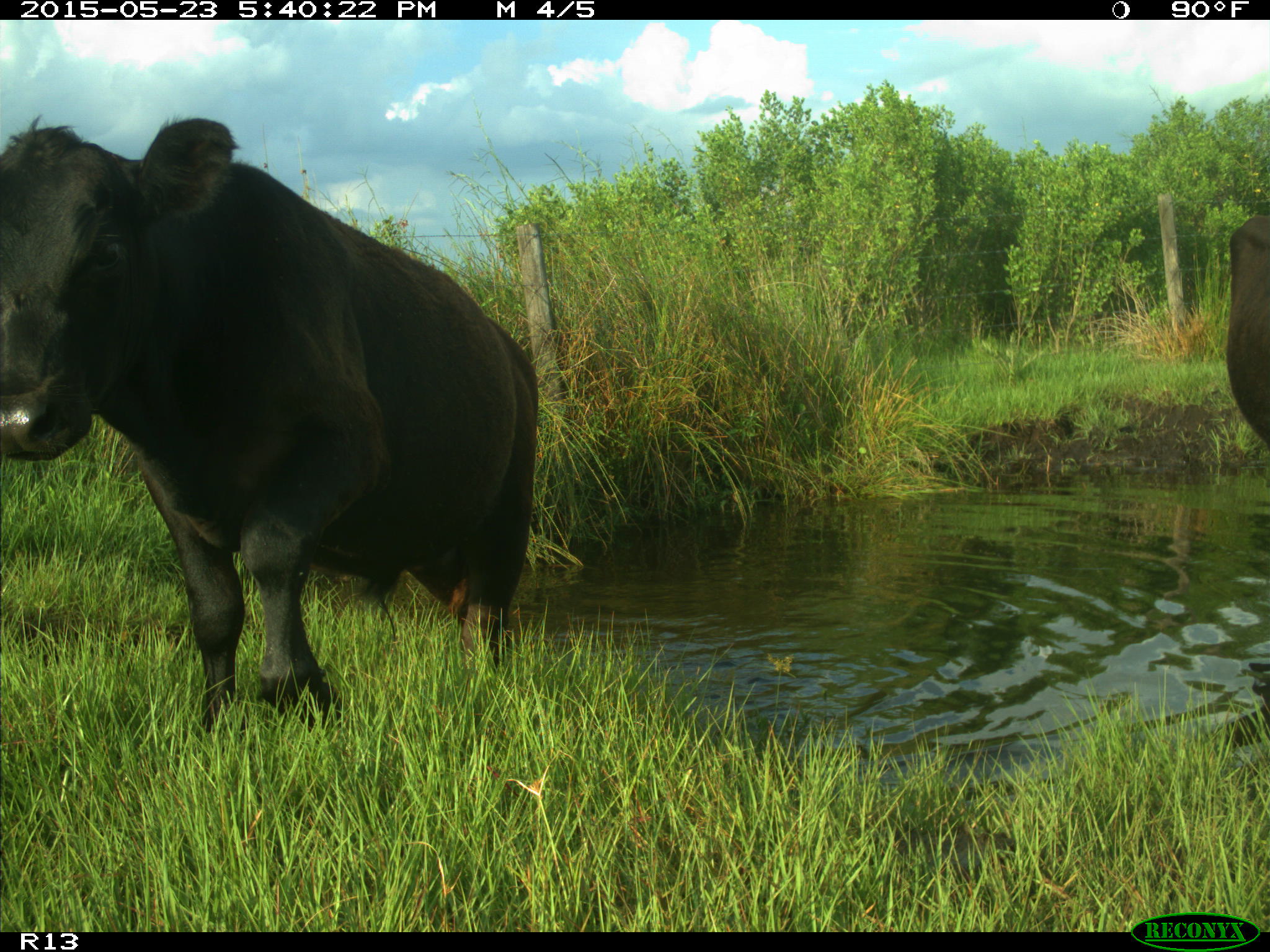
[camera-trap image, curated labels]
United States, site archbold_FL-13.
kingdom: Animalia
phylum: Chordata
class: Mammalia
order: Artiodactyla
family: Bovidae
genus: Bos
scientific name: Bos taurus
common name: domestic cow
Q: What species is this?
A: Bos taurus (domestic cow).